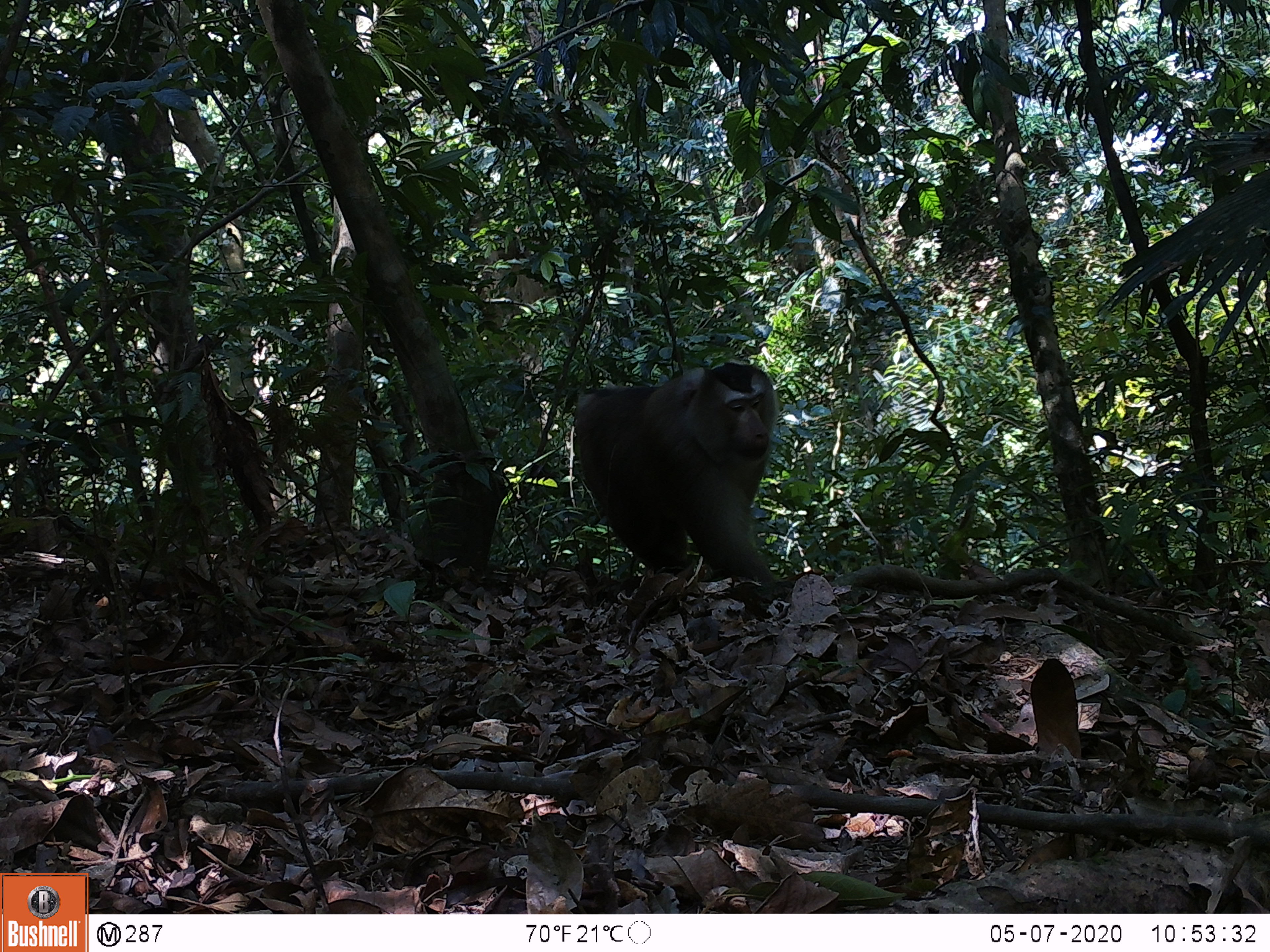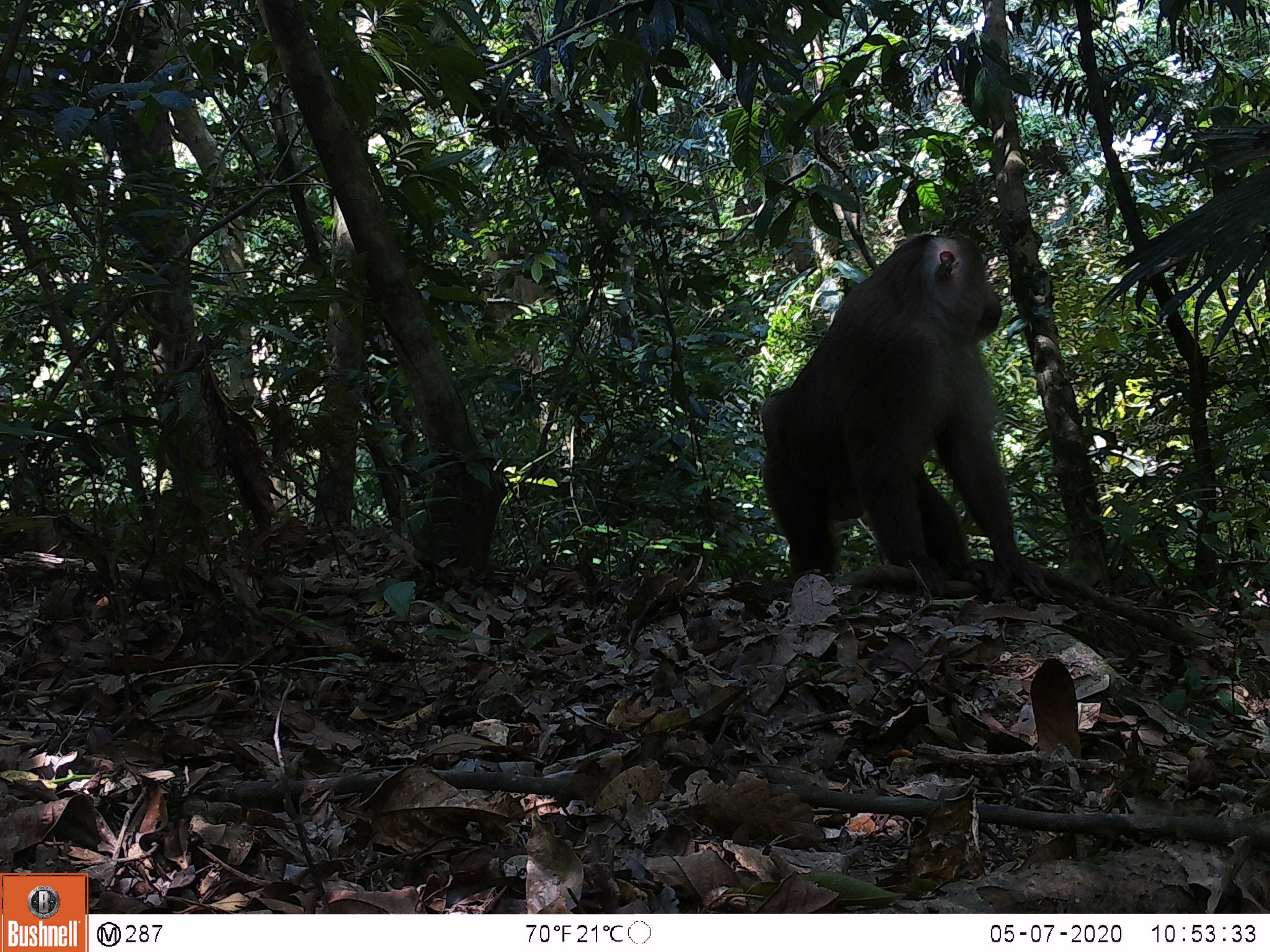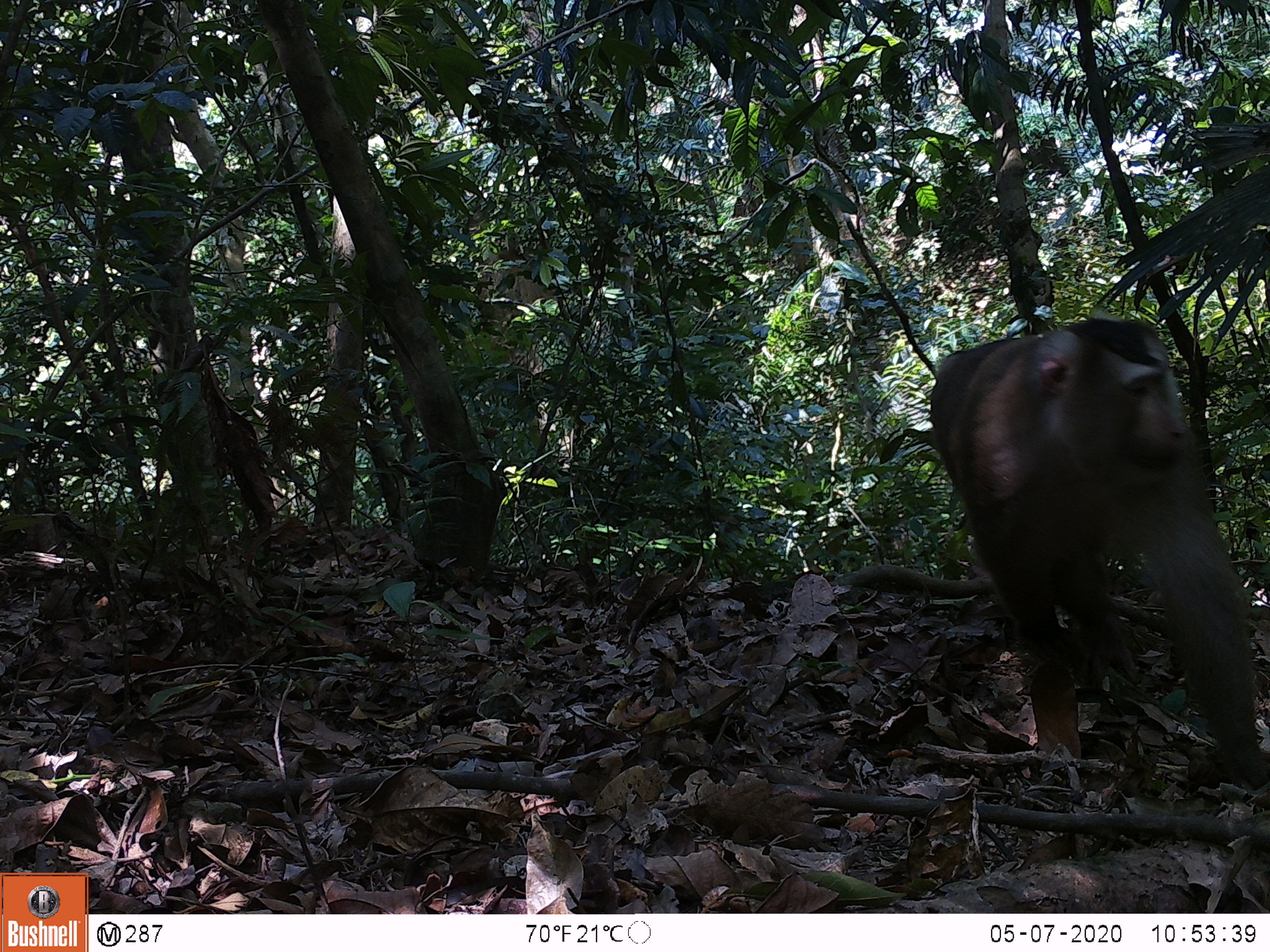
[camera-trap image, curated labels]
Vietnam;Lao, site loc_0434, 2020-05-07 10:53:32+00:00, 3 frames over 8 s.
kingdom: Animalia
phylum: Chordata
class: Mammalia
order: Primates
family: Cercopithecidae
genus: Macaca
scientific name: Macaca nemestrina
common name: pig-tailed macaque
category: pig tailed macaque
Pig tailed macaque (pig-tailed macaque) (Macaca nemestrina). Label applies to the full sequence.